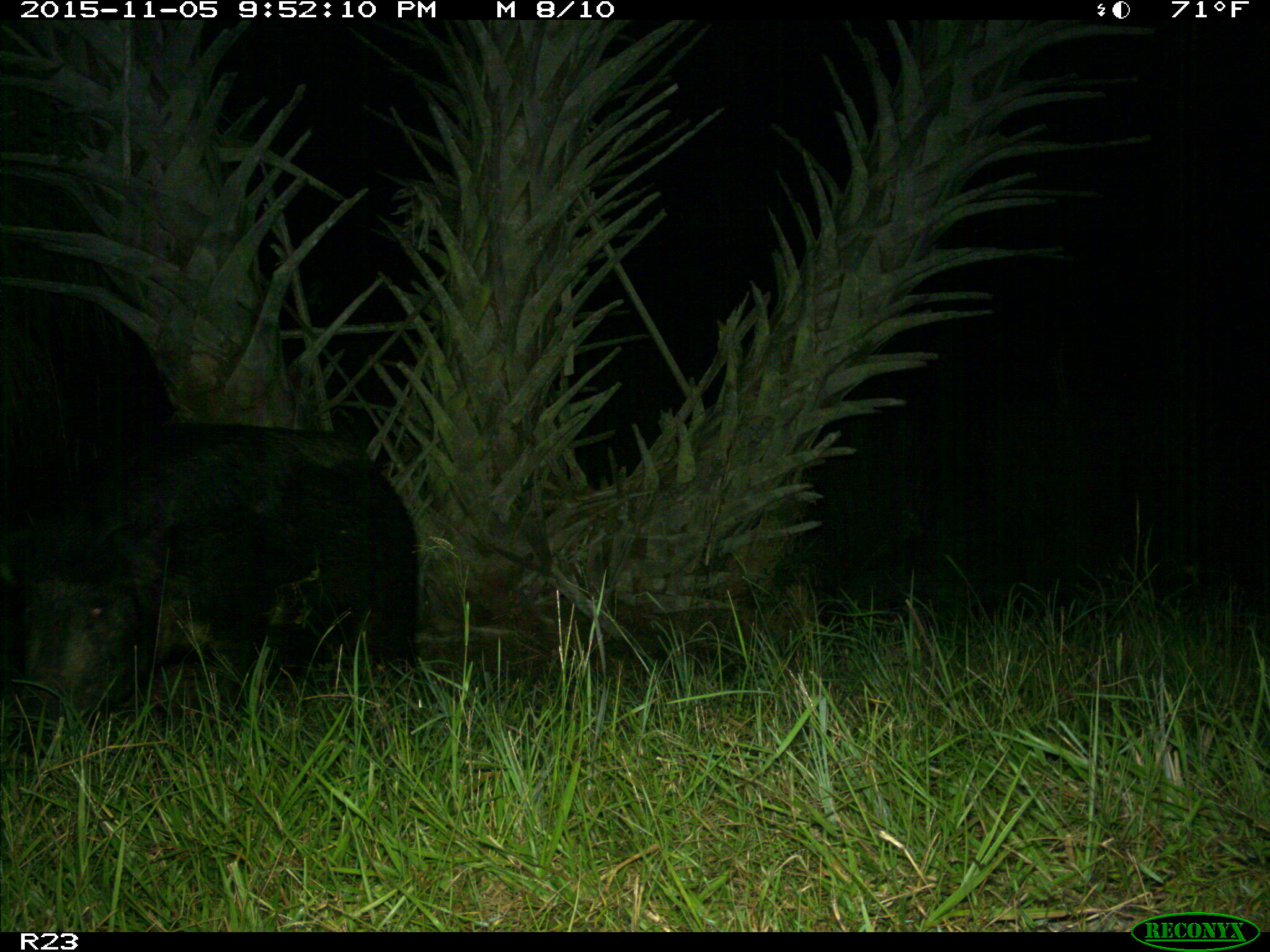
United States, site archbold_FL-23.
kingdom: Animalia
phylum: Chordata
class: Mammalia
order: Artiodactyla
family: Suidae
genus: Sus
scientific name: Sus scrofa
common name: wild boar